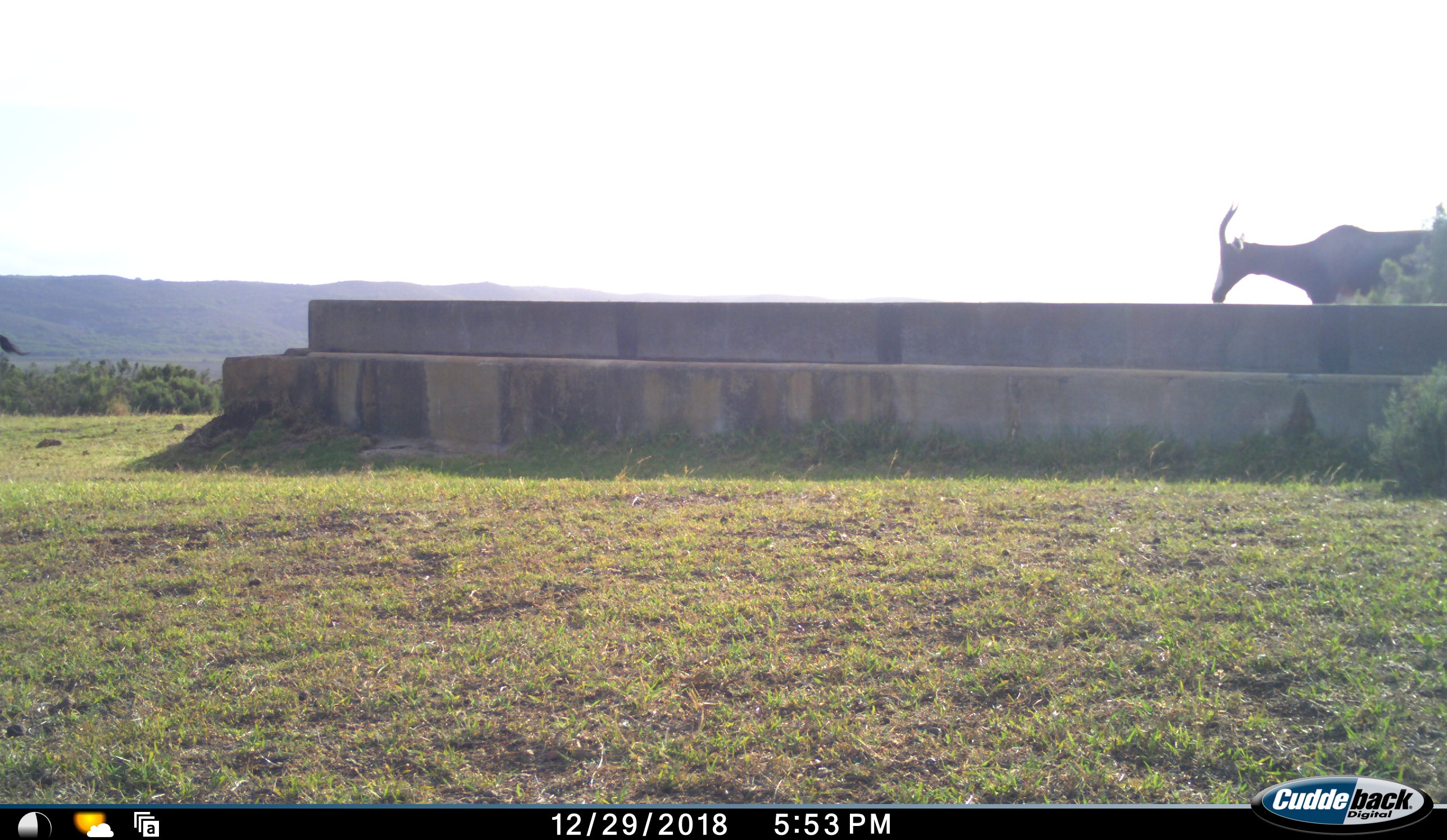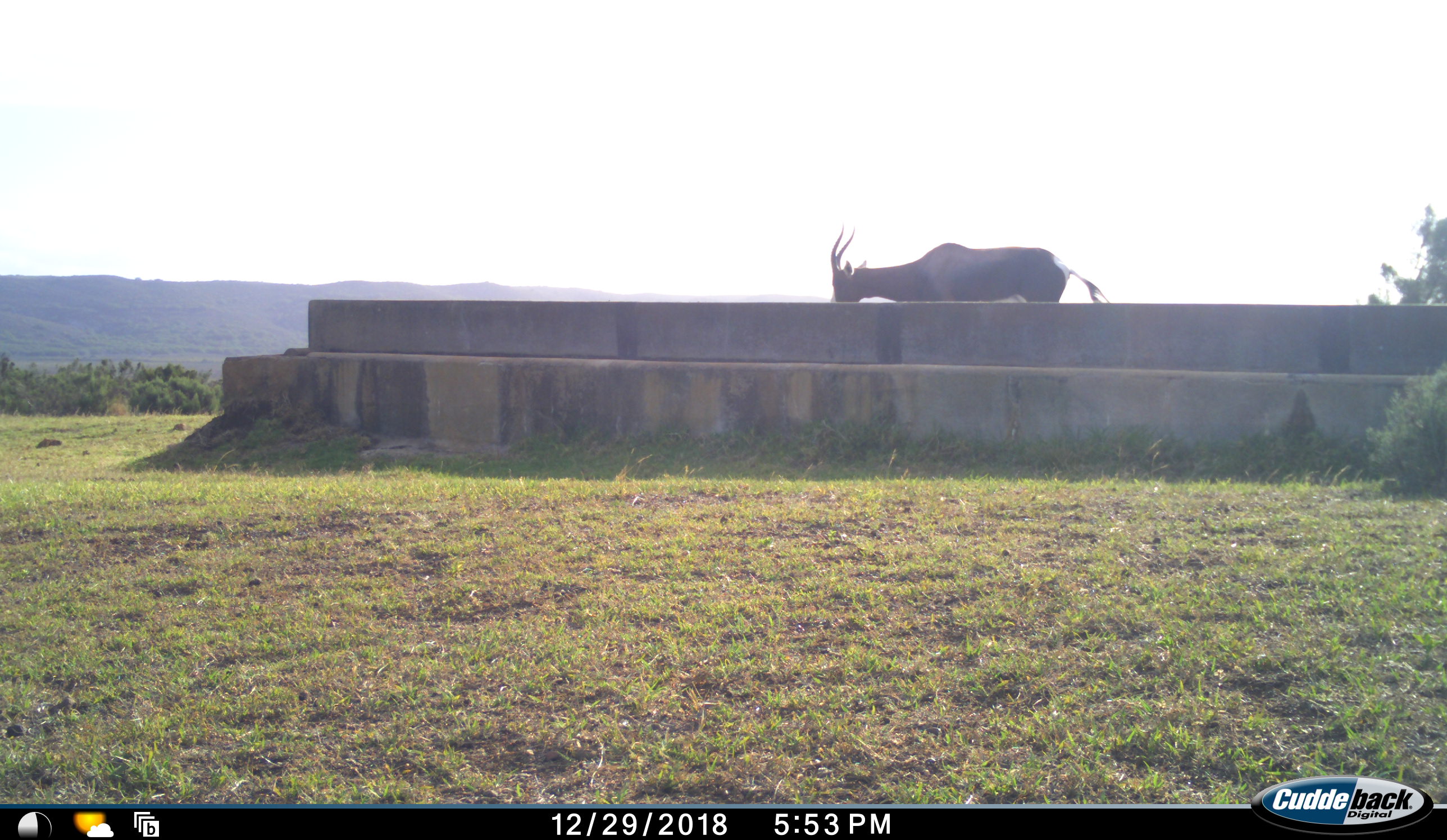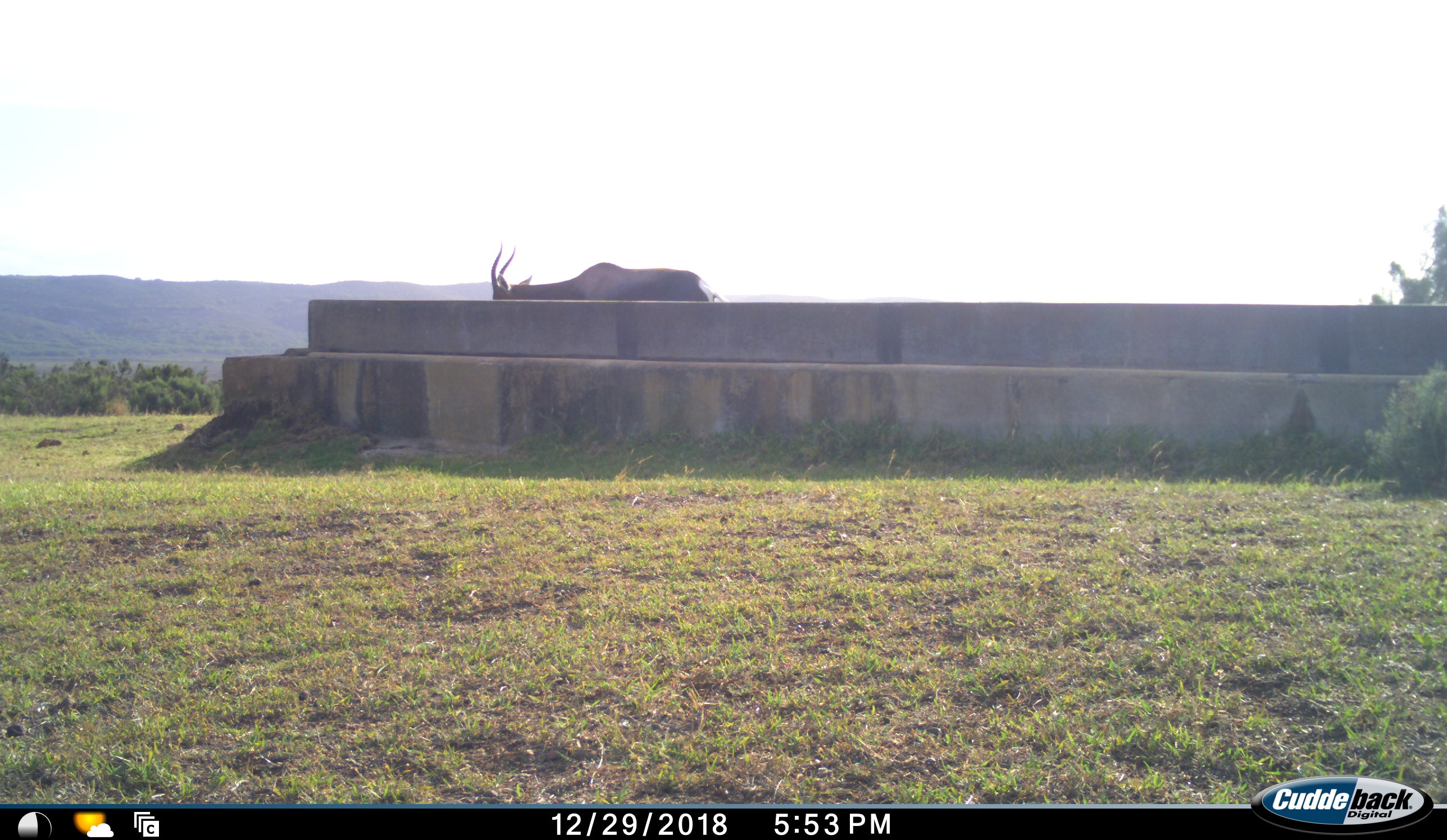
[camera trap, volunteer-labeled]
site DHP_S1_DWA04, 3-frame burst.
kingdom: Animalia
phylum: Chordata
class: Mammalia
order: Artiodactyla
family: Bovidae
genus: Damaliscus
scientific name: Damaliscus pygargus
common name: bontebok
Bontebok (Damaliscus pygargus), count 1. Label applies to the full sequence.